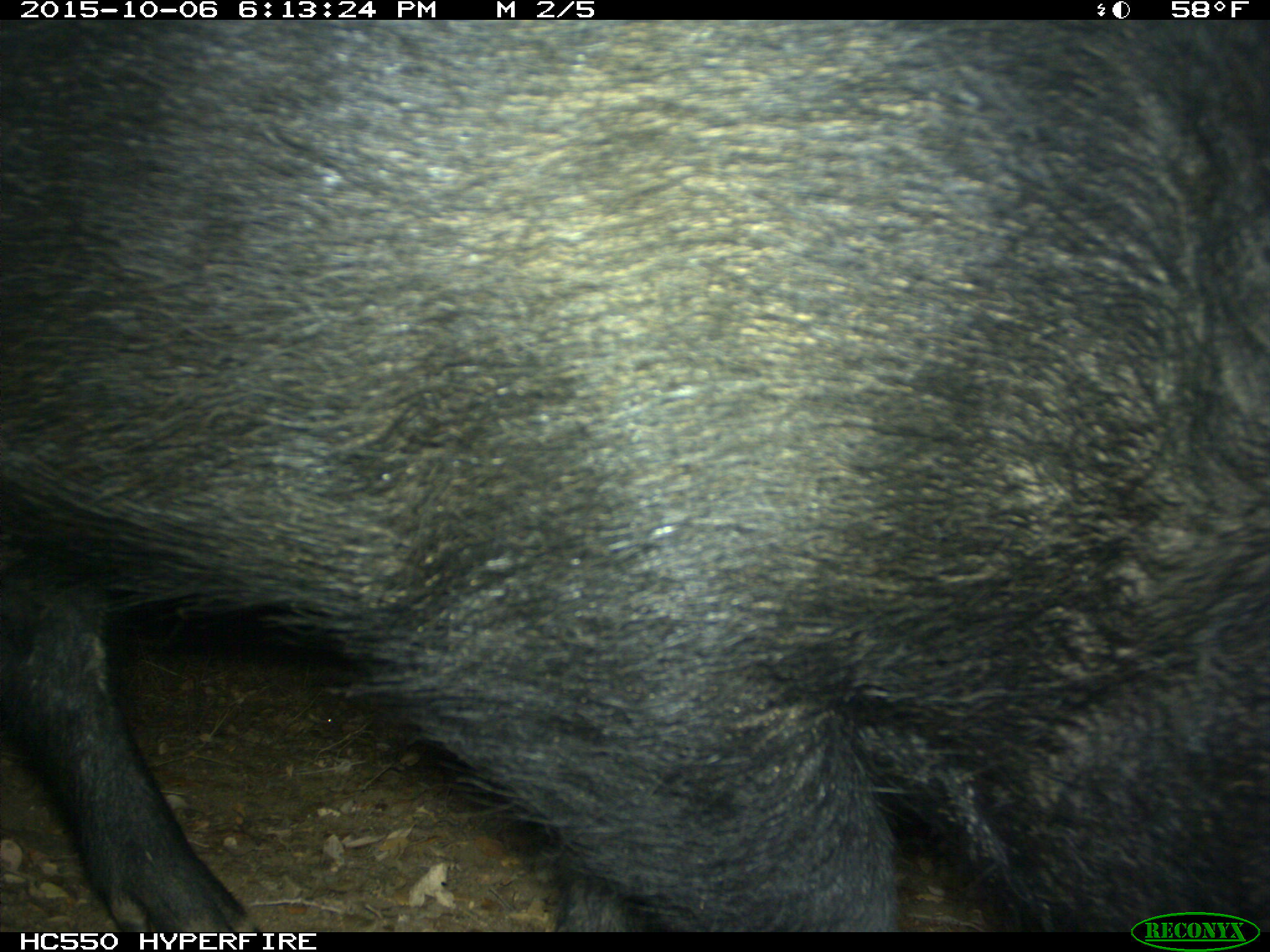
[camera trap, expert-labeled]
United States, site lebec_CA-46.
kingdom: Animalia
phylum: Chordata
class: Mammalia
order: Artiodactyla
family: Suidae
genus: Sus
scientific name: Sus scrofa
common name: wild boar